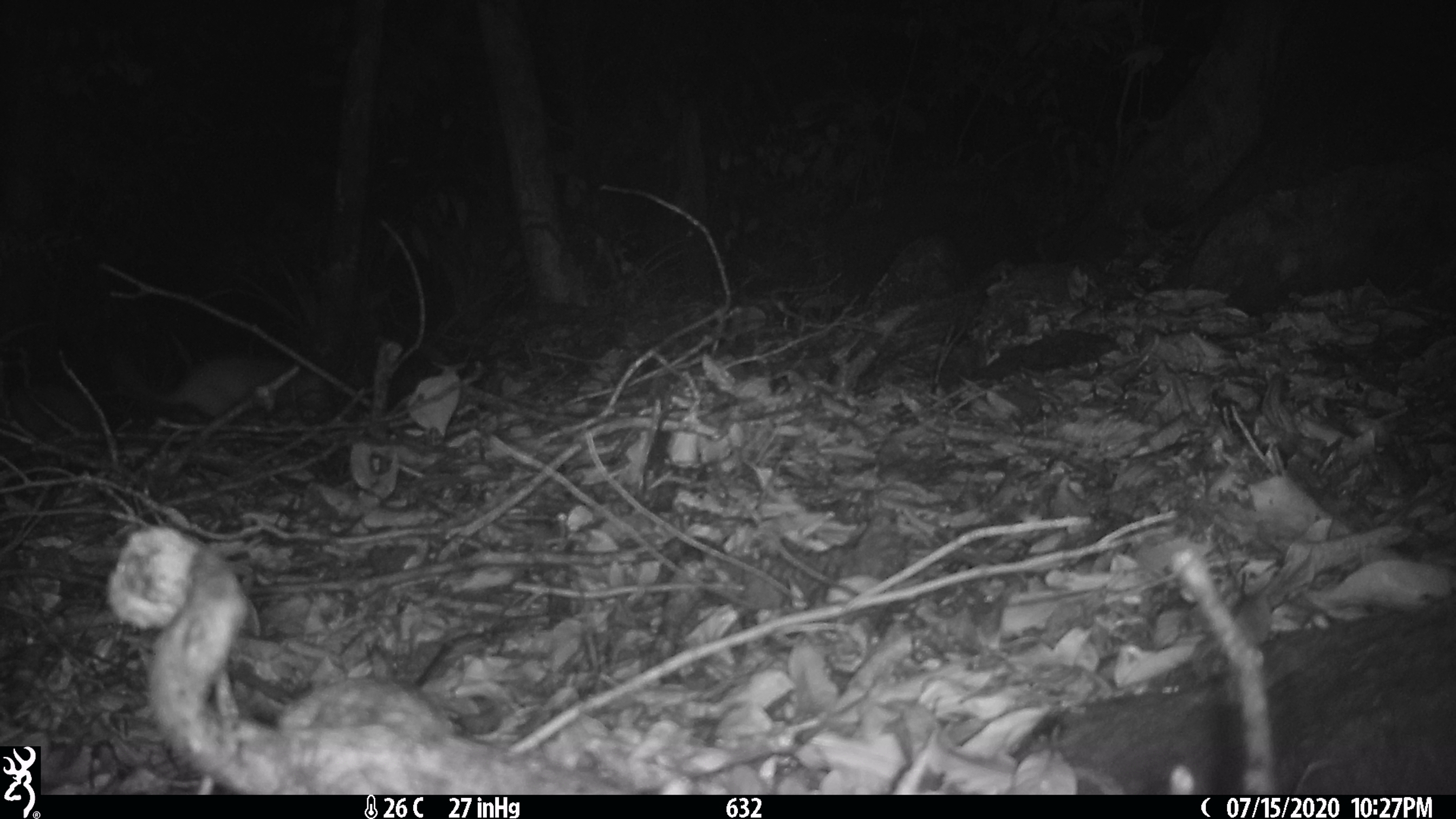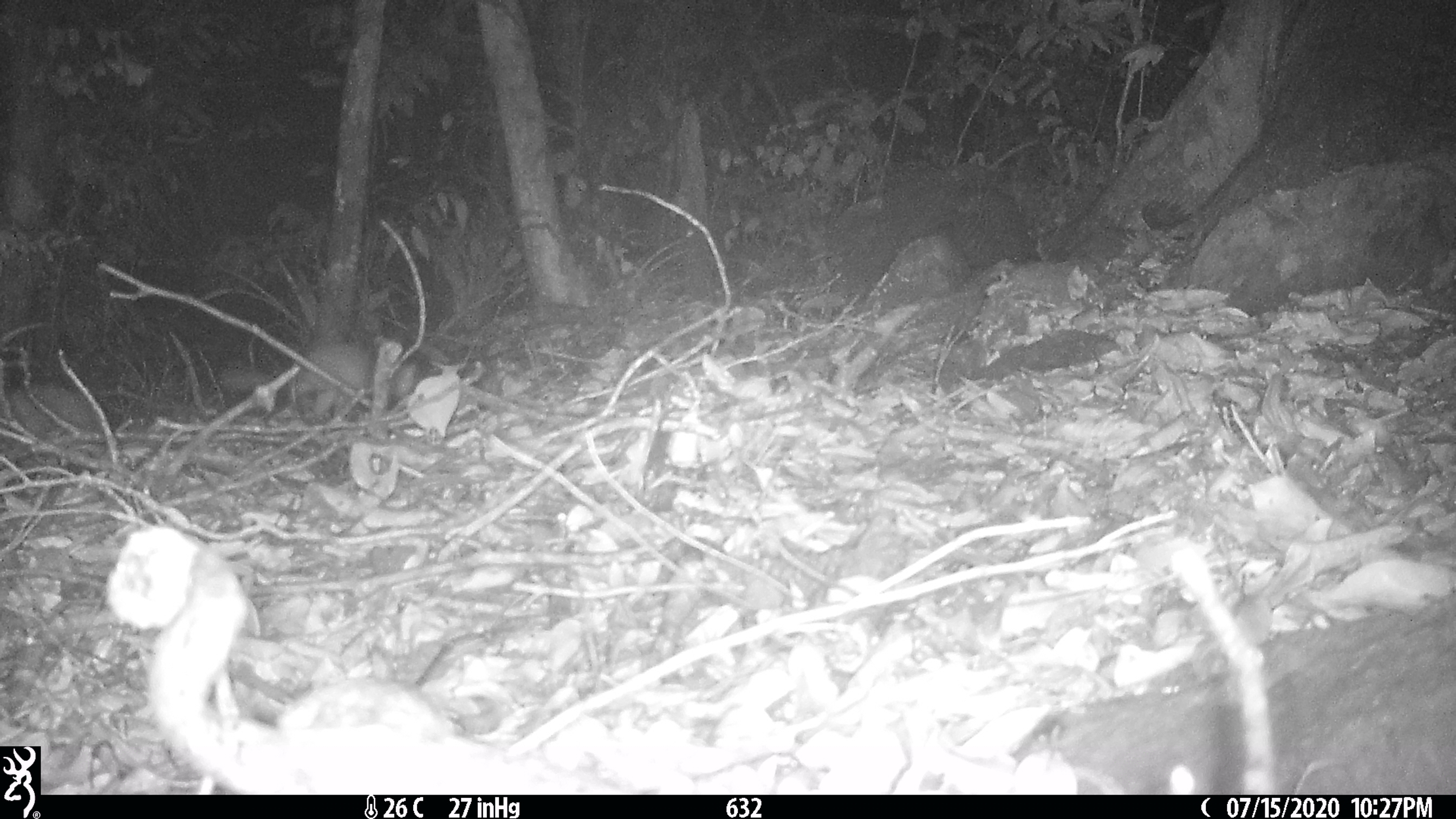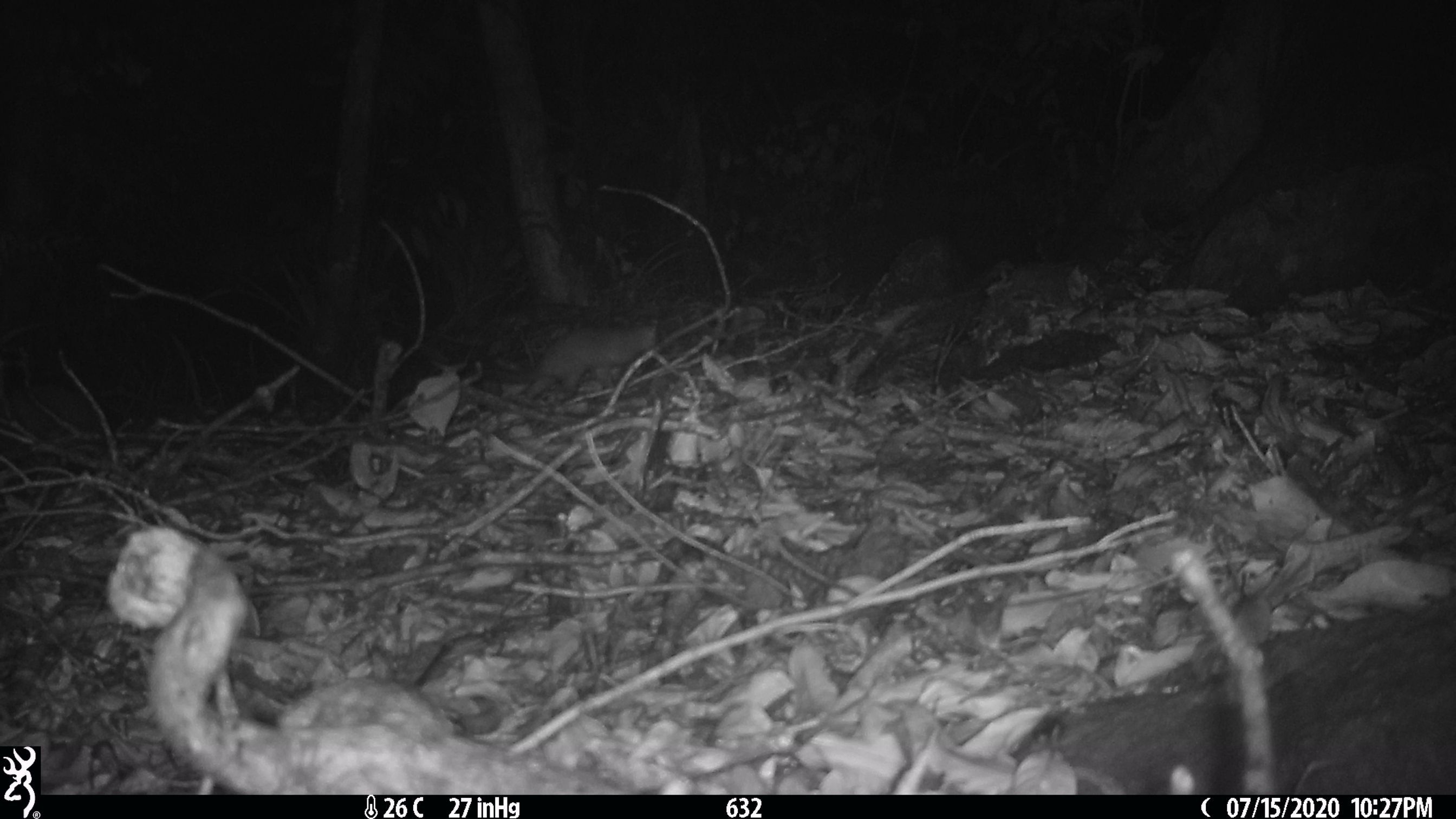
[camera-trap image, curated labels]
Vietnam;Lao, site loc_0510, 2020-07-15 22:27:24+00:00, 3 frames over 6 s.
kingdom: Animalia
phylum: Chordata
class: Mammalia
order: Carnivora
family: Mustelidae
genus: Melogale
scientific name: Melogale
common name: ferret badger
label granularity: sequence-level